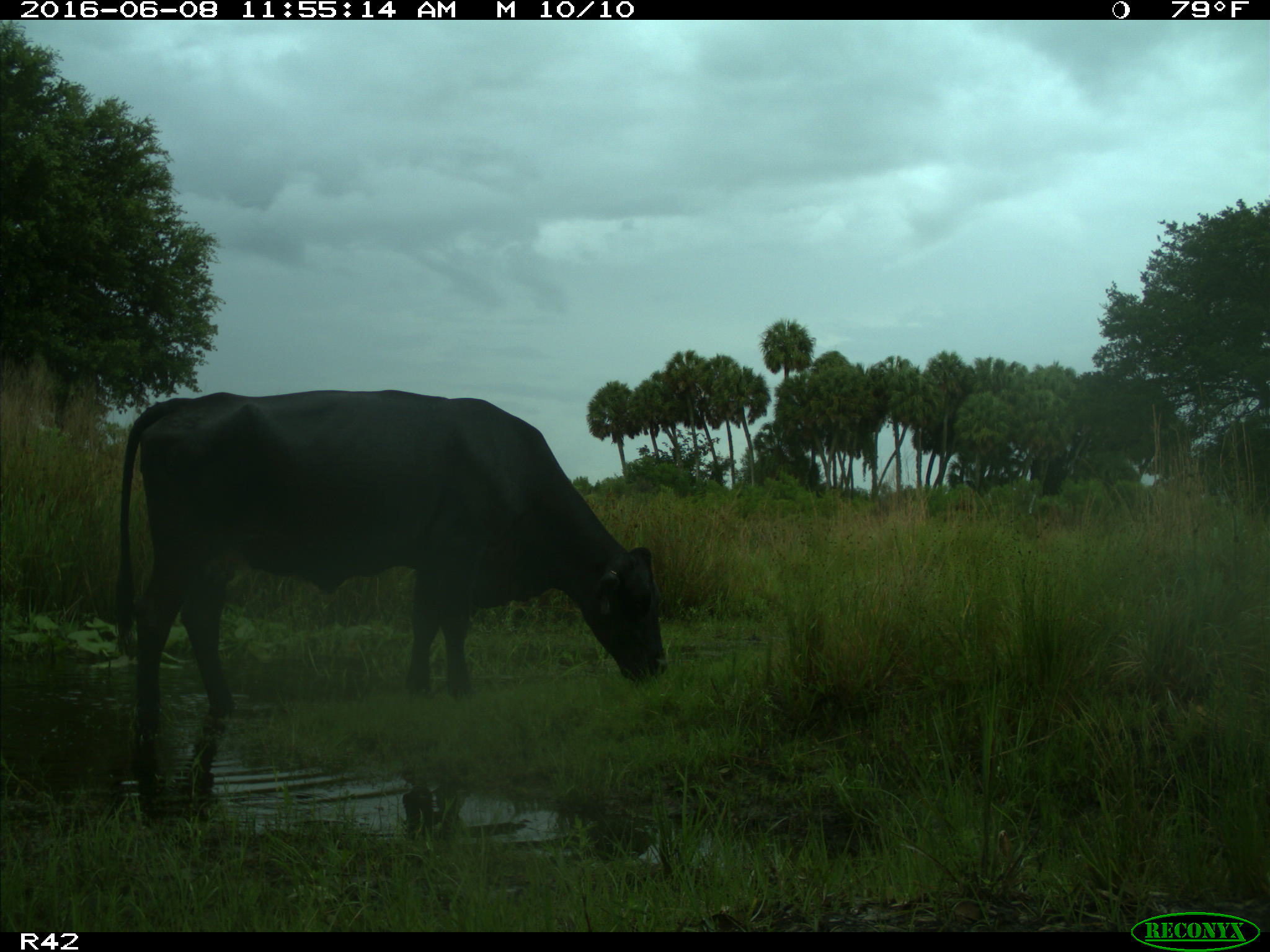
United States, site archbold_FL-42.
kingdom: Animalia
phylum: Chordata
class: Mammalia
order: Artiodactyla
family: Bovidae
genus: Bos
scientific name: Bos taurus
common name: domestic cow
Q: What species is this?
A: Bos taurus (domestic cow).